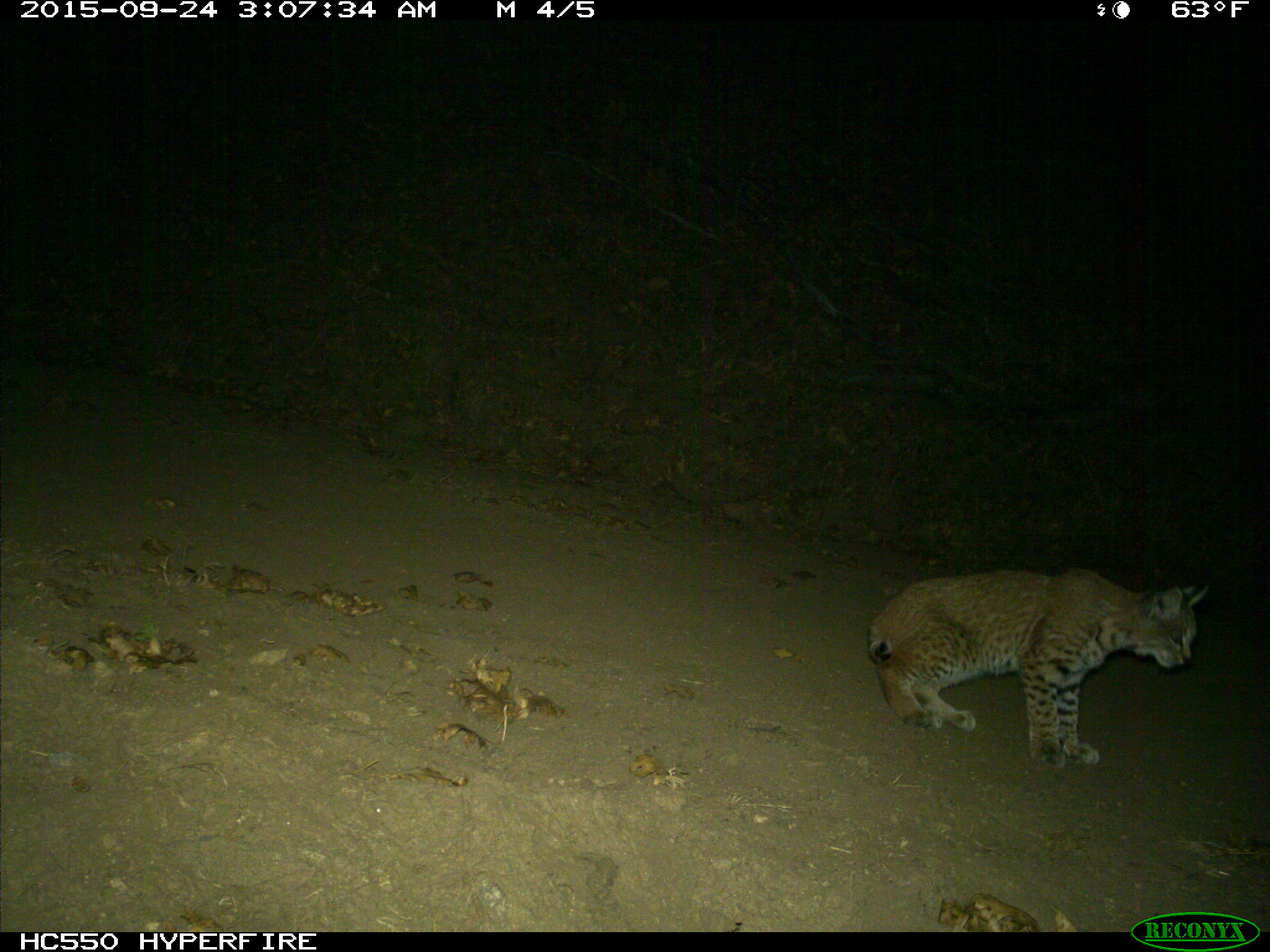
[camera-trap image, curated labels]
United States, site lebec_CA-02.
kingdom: Animalia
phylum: Chordata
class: Mammalia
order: Carnivora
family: Felidae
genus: Lynx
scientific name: Lynx rufus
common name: bobcat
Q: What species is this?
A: Lynx rufus (bobcat).